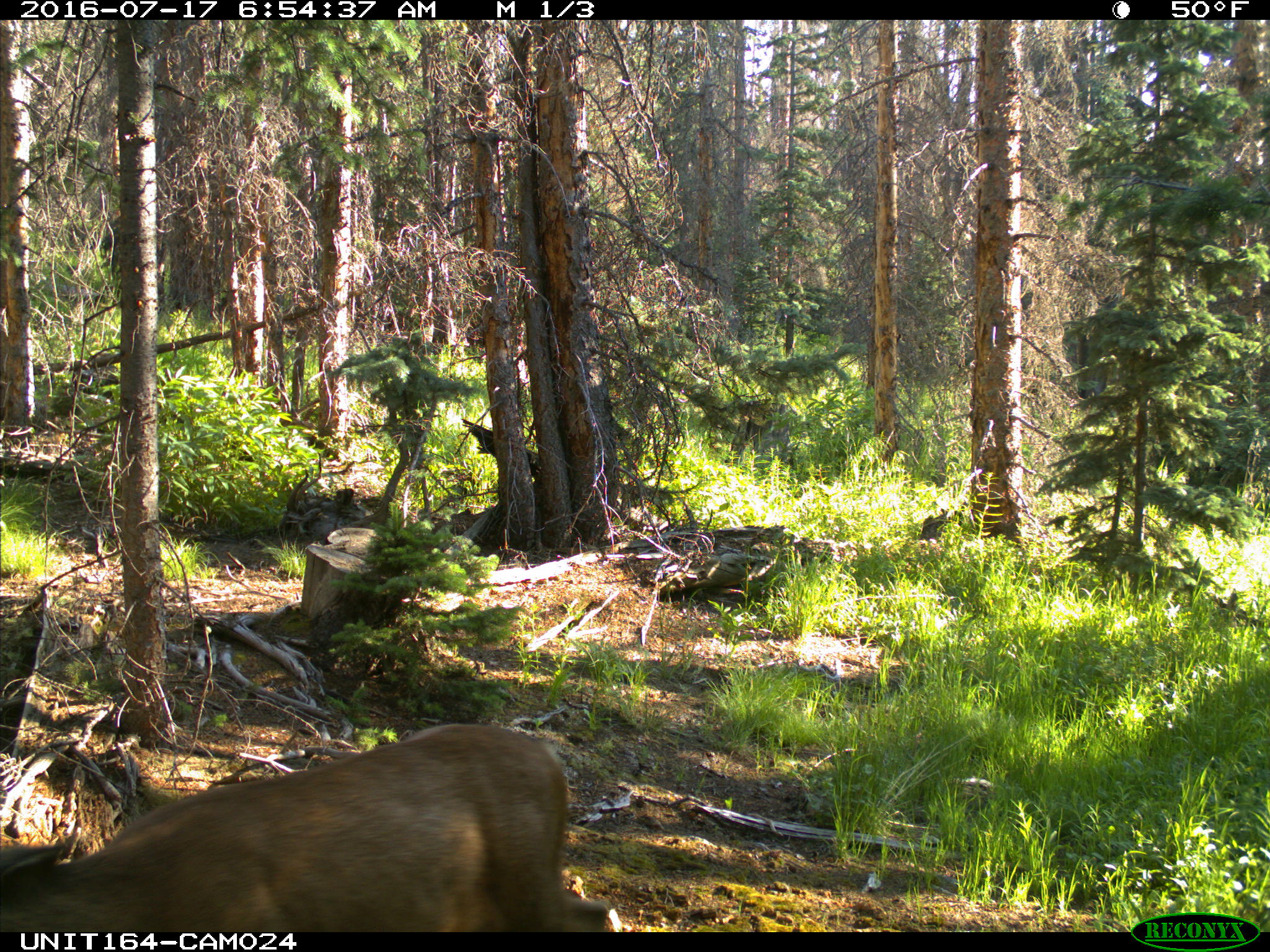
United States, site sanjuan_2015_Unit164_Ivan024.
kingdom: Animalia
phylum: Chordata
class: Mammalia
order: Artiodactyla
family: Cervidae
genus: Odocoileus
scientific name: Odocoileus hemionus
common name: mule deer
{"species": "Odocoileus hemionus (mule deer)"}